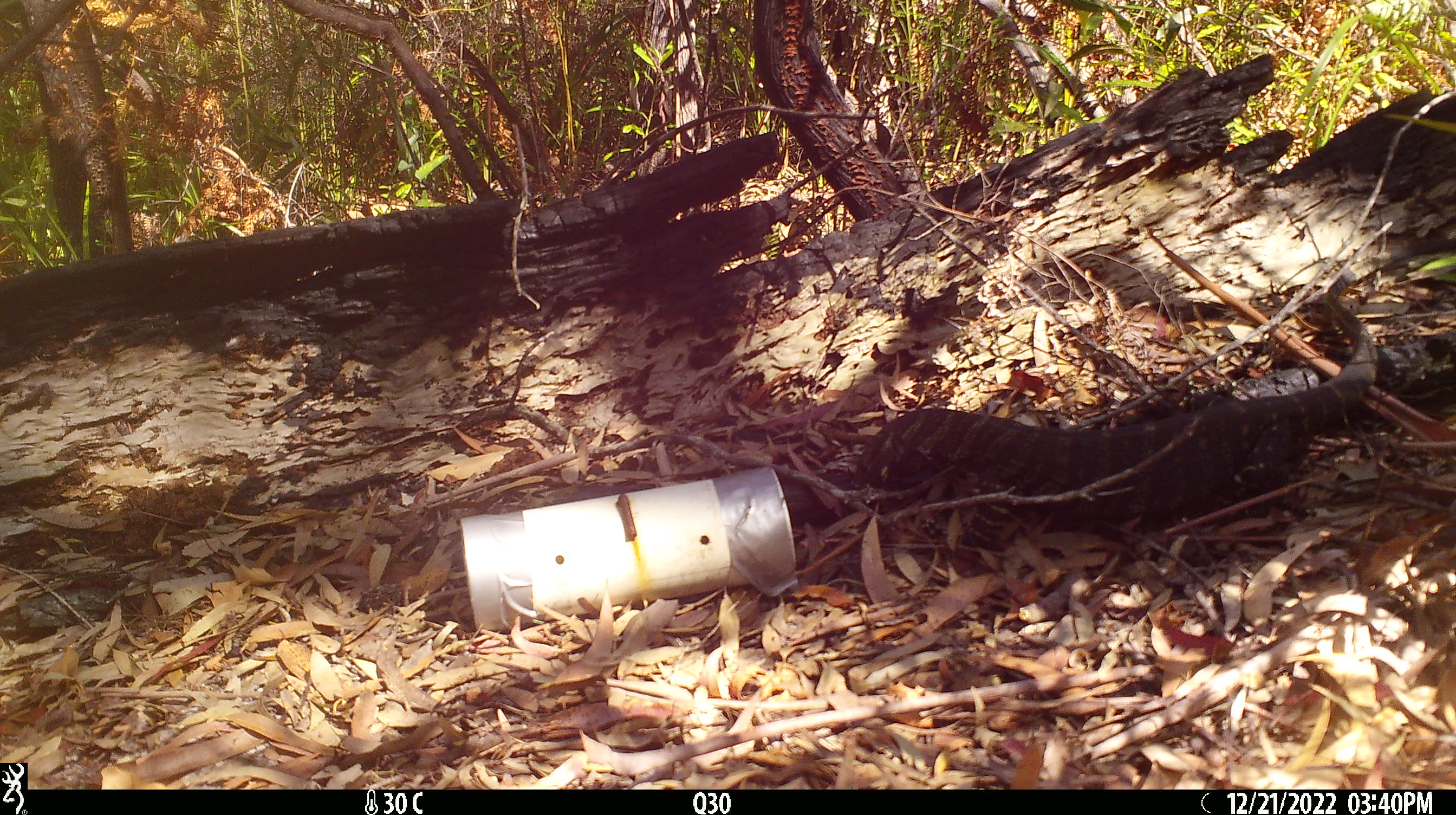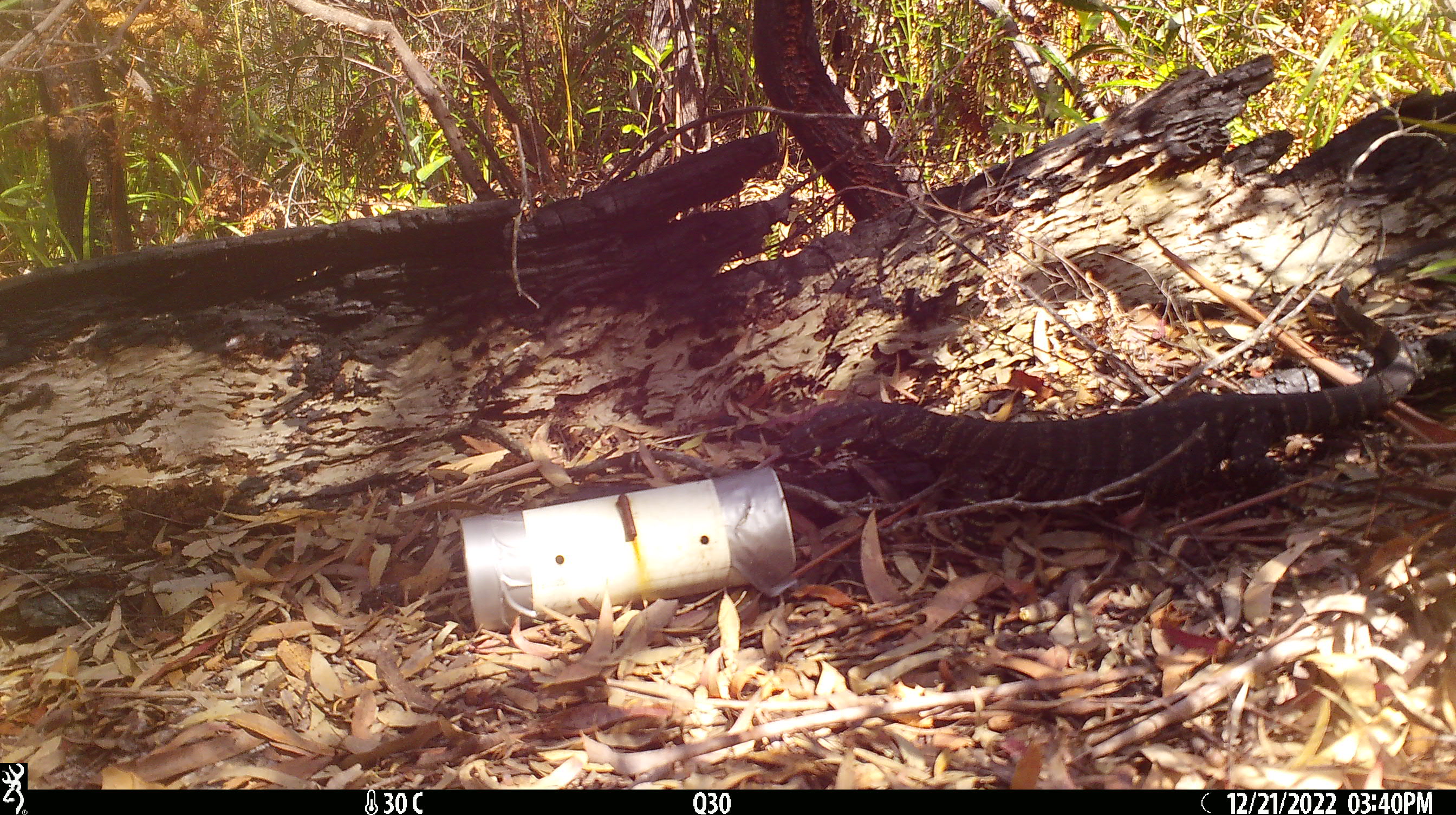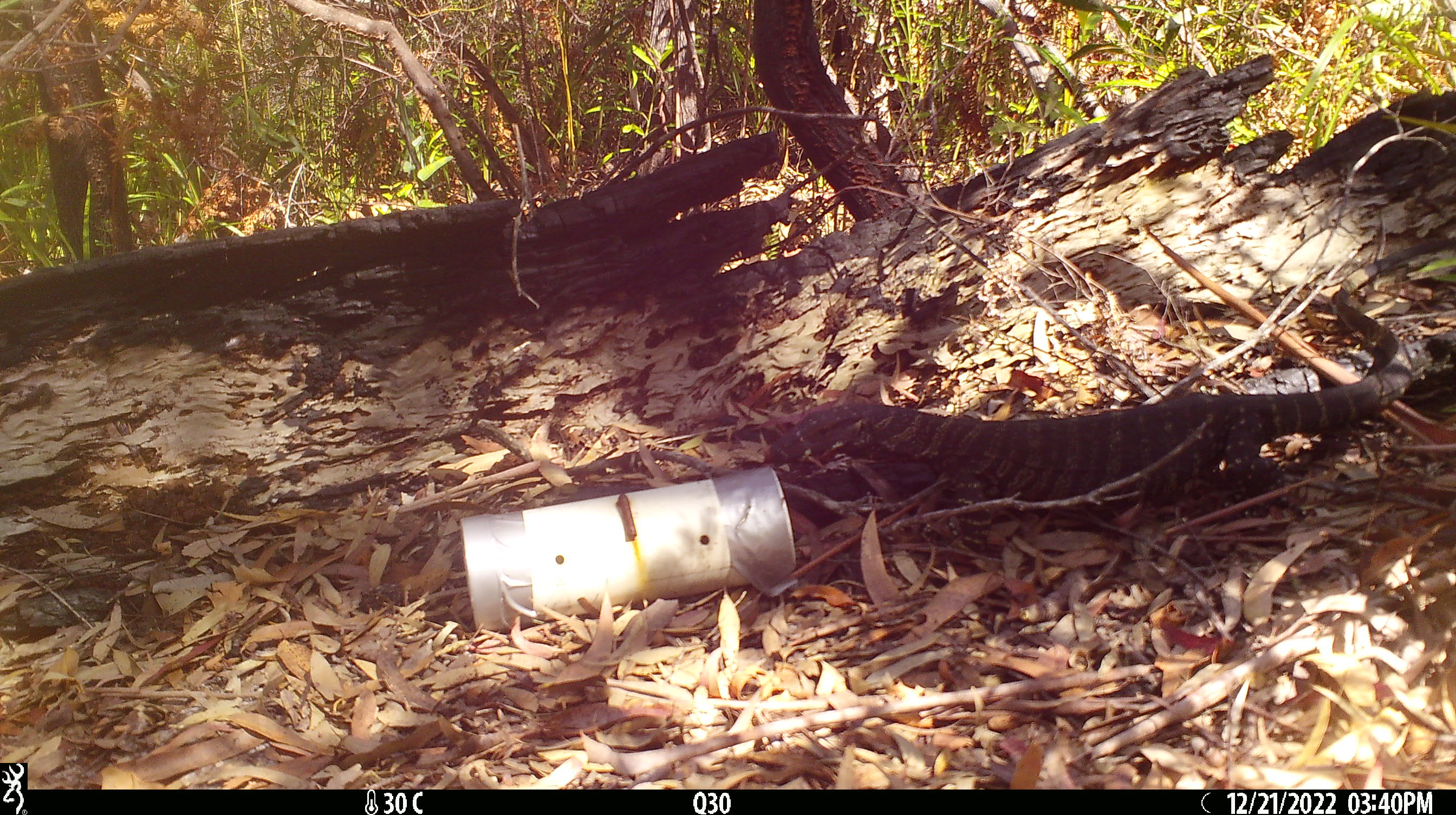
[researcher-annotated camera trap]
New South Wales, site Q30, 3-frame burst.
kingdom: Animalia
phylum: Chordata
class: Reptilia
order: Squamata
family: Varanidae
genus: Varanus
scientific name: Varanus varius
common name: lace monitor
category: goanna